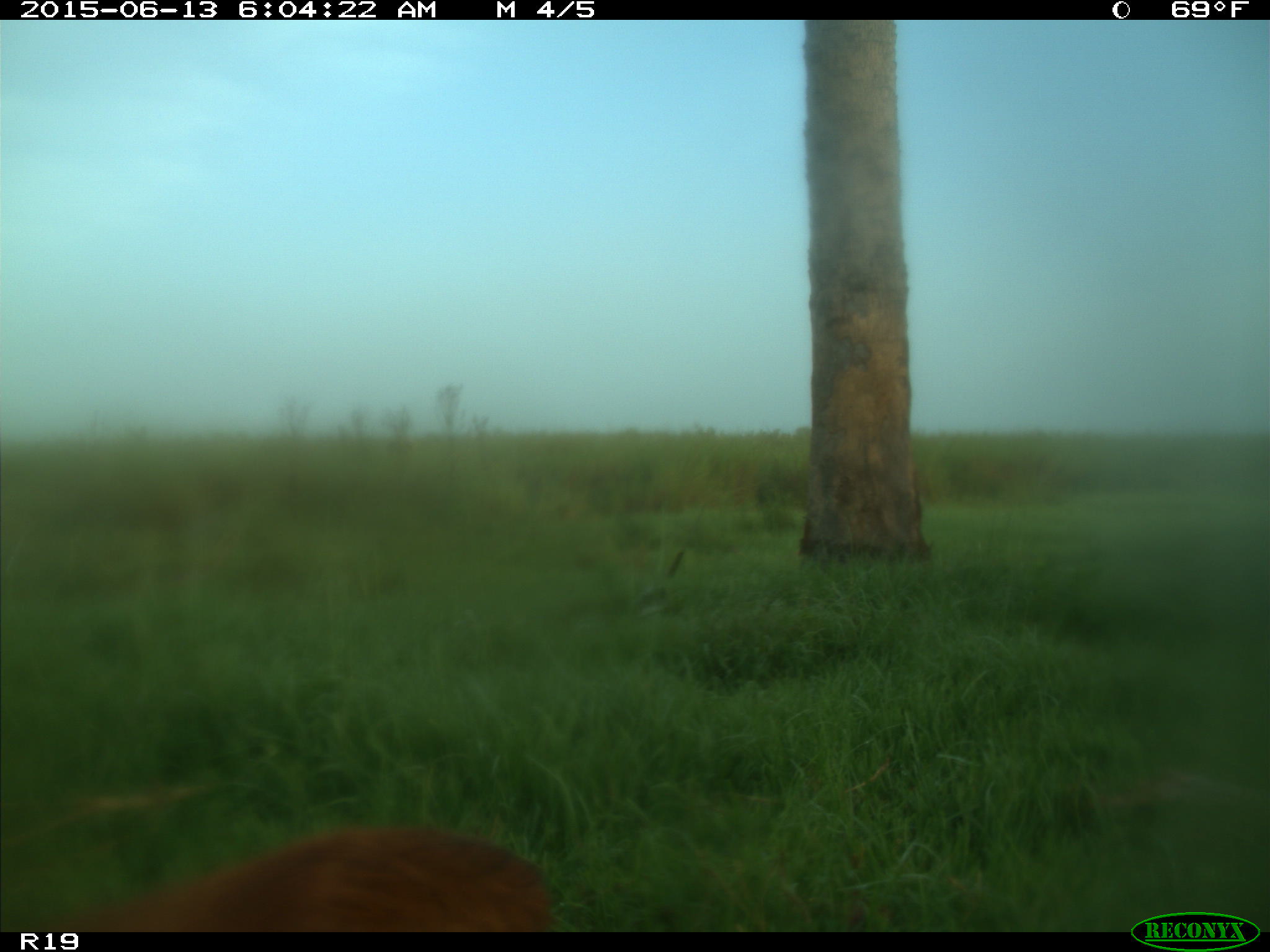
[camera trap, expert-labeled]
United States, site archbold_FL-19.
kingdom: Animalia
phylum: Chordata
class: Mammalia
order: Artiodactyla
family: Bovidae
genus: Bos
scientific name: Bos taurus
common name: domestic cow